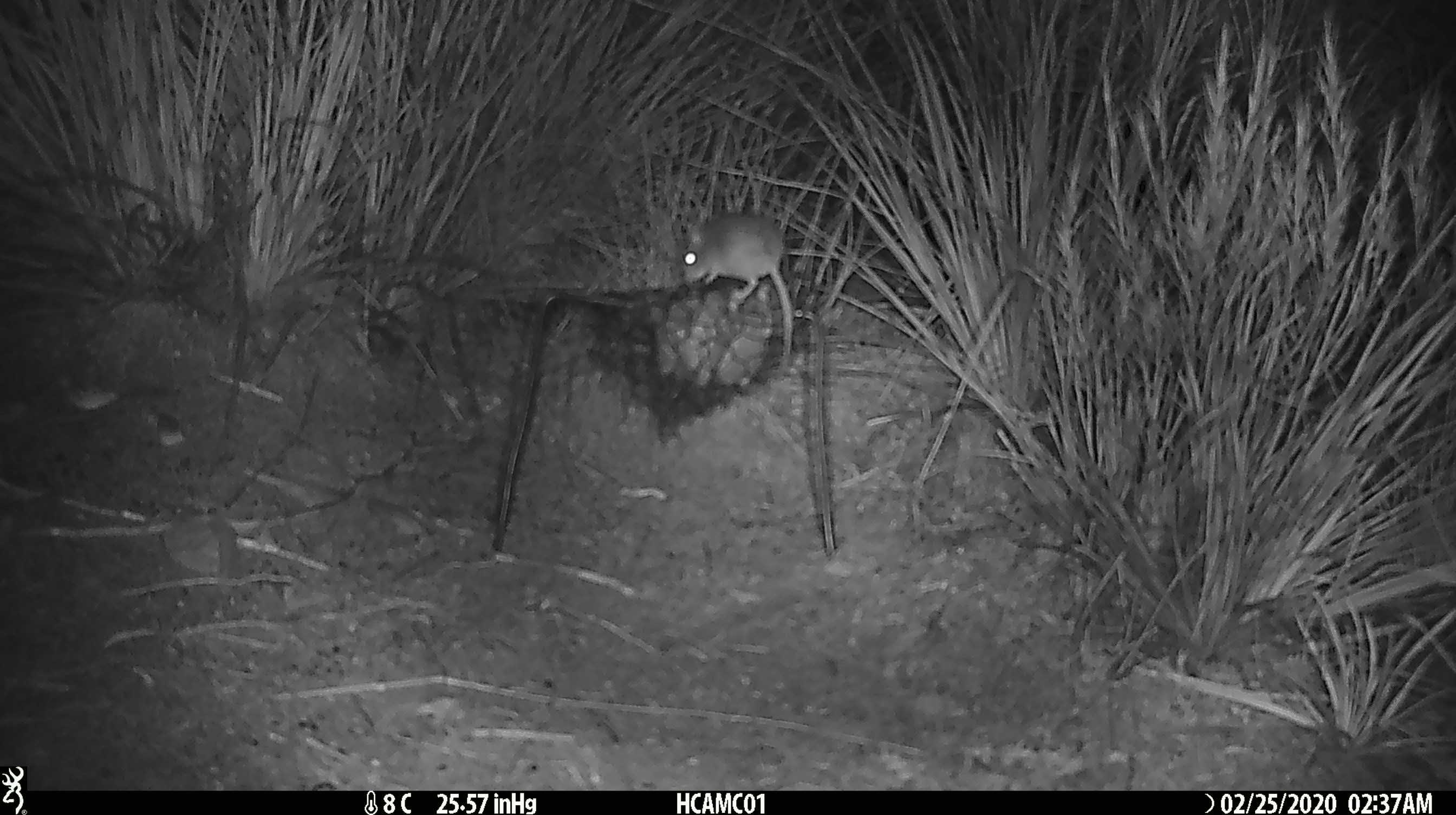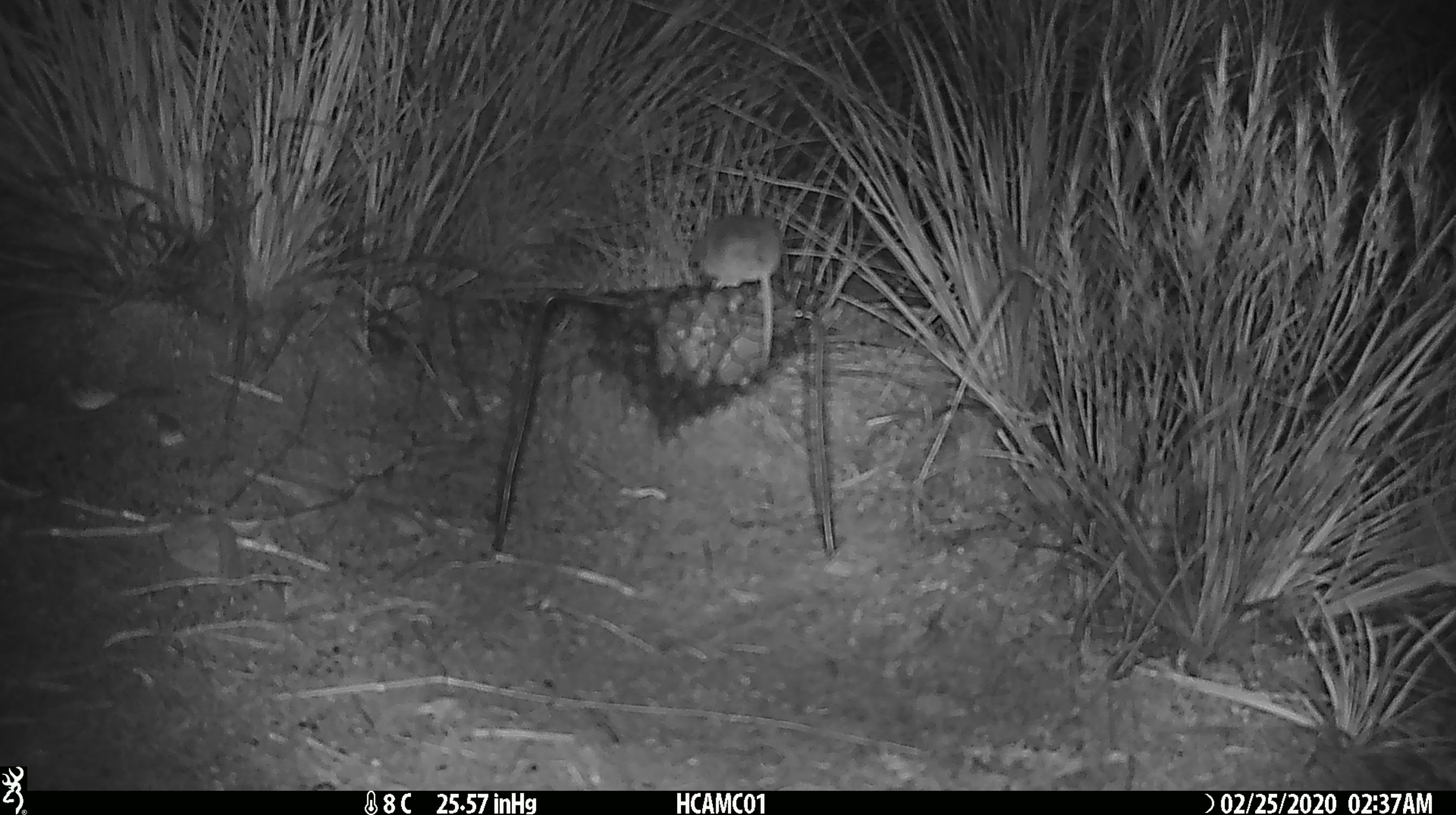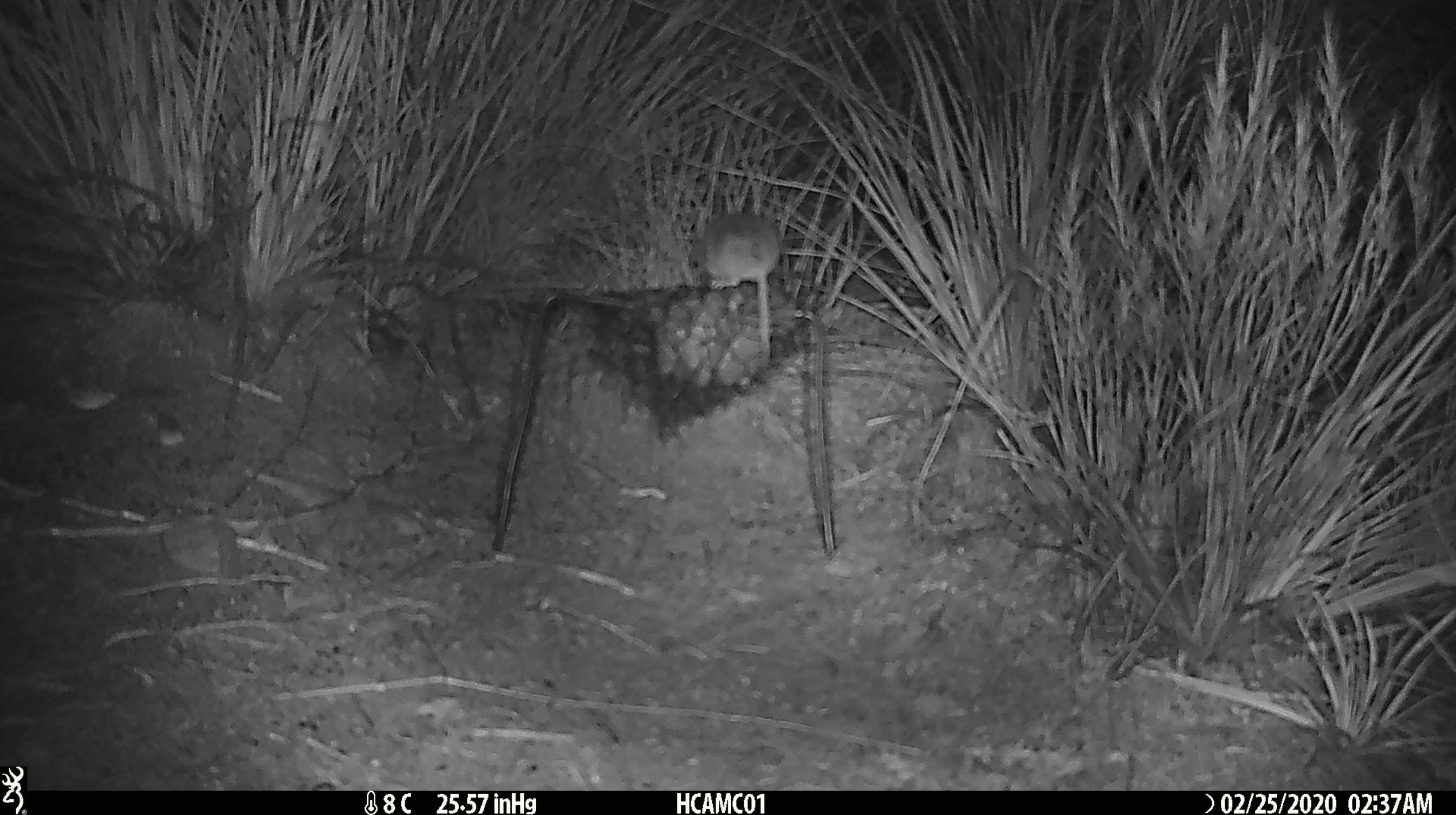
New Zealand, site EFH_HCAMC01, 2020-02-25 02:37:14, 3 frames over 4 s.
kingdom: Animalia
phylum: Chordata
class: Mammalia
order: Rodentia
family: Muridae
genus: Mus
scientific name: Mus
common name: mouse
Mouse (Mus).